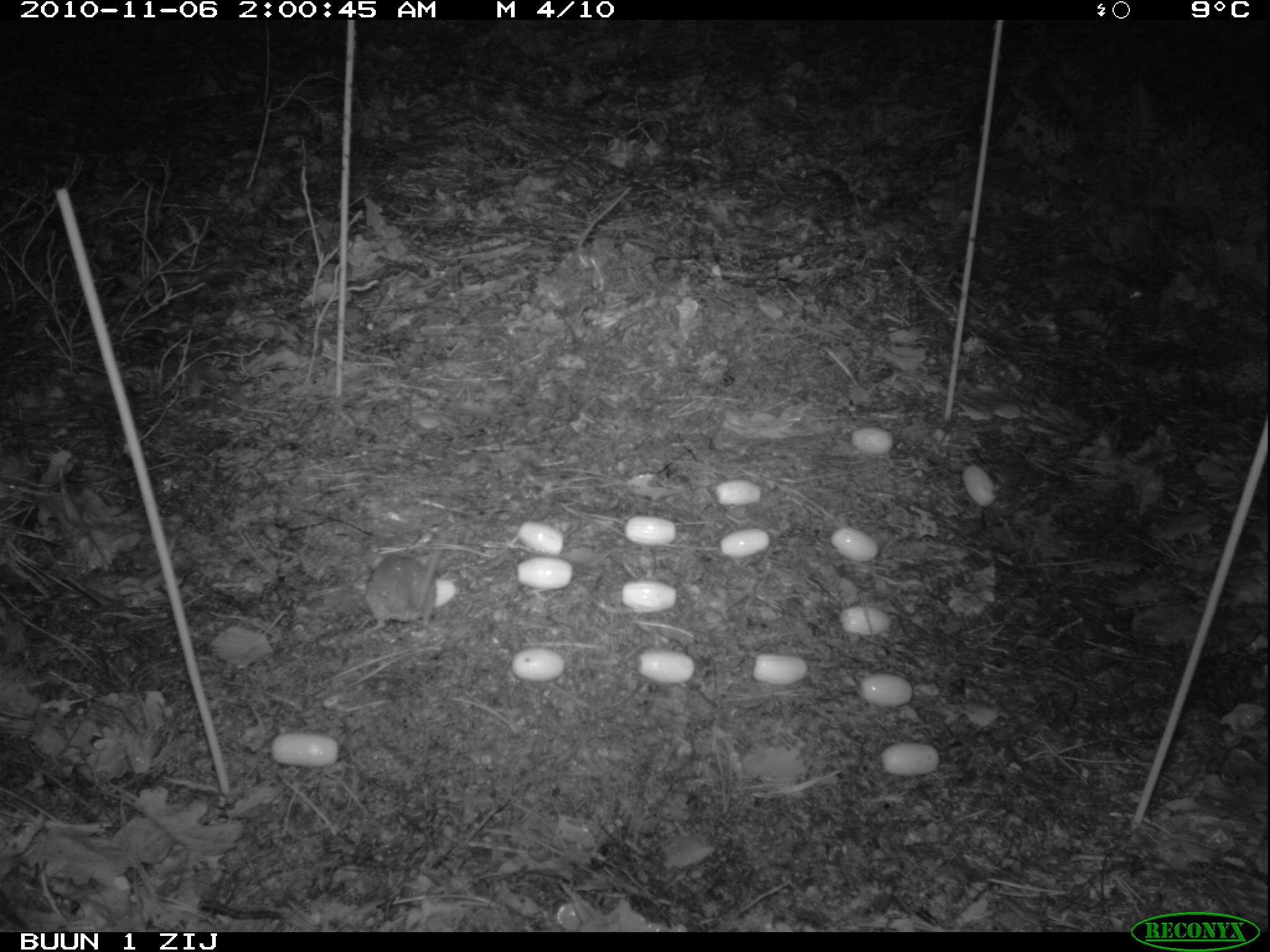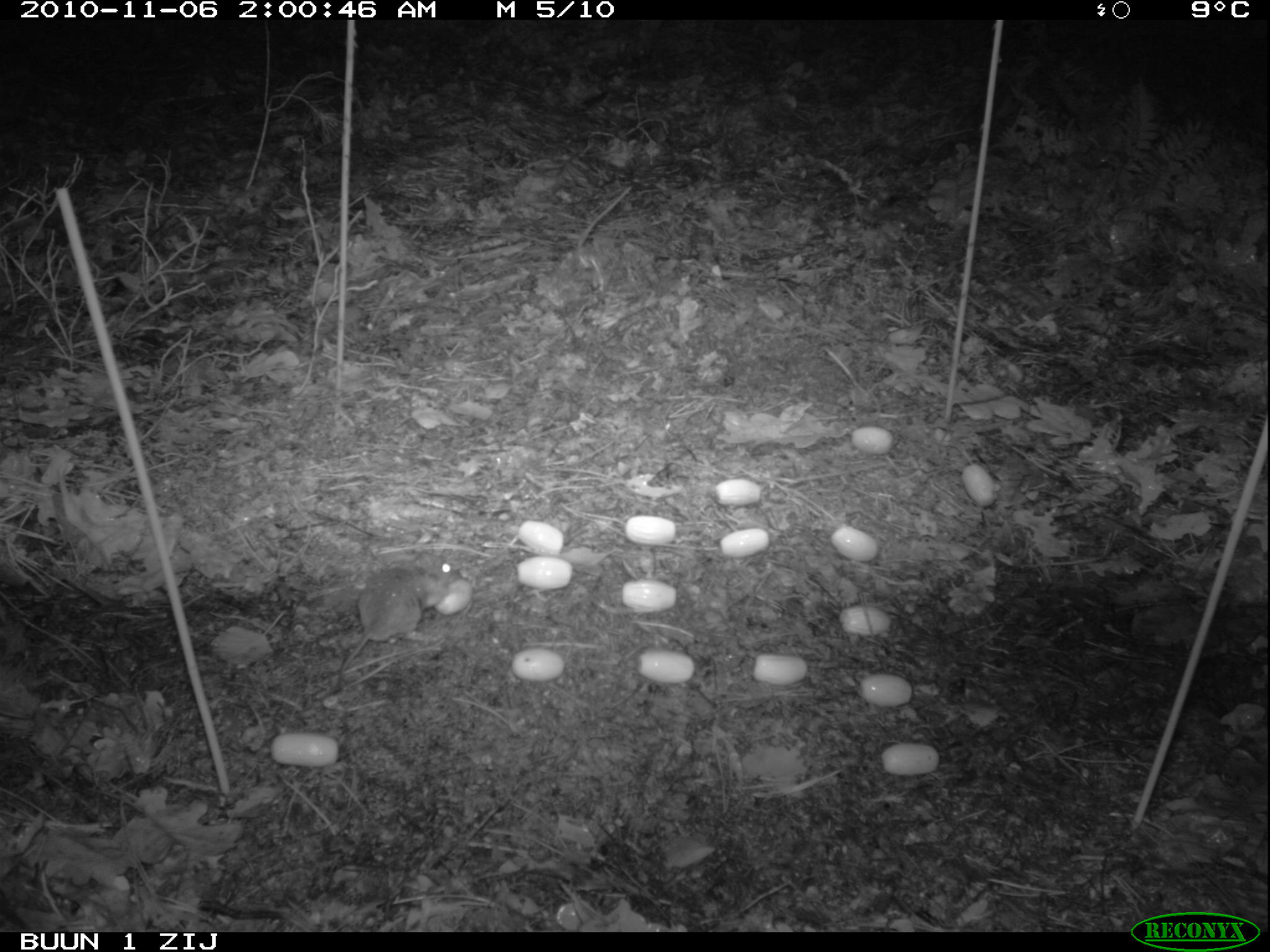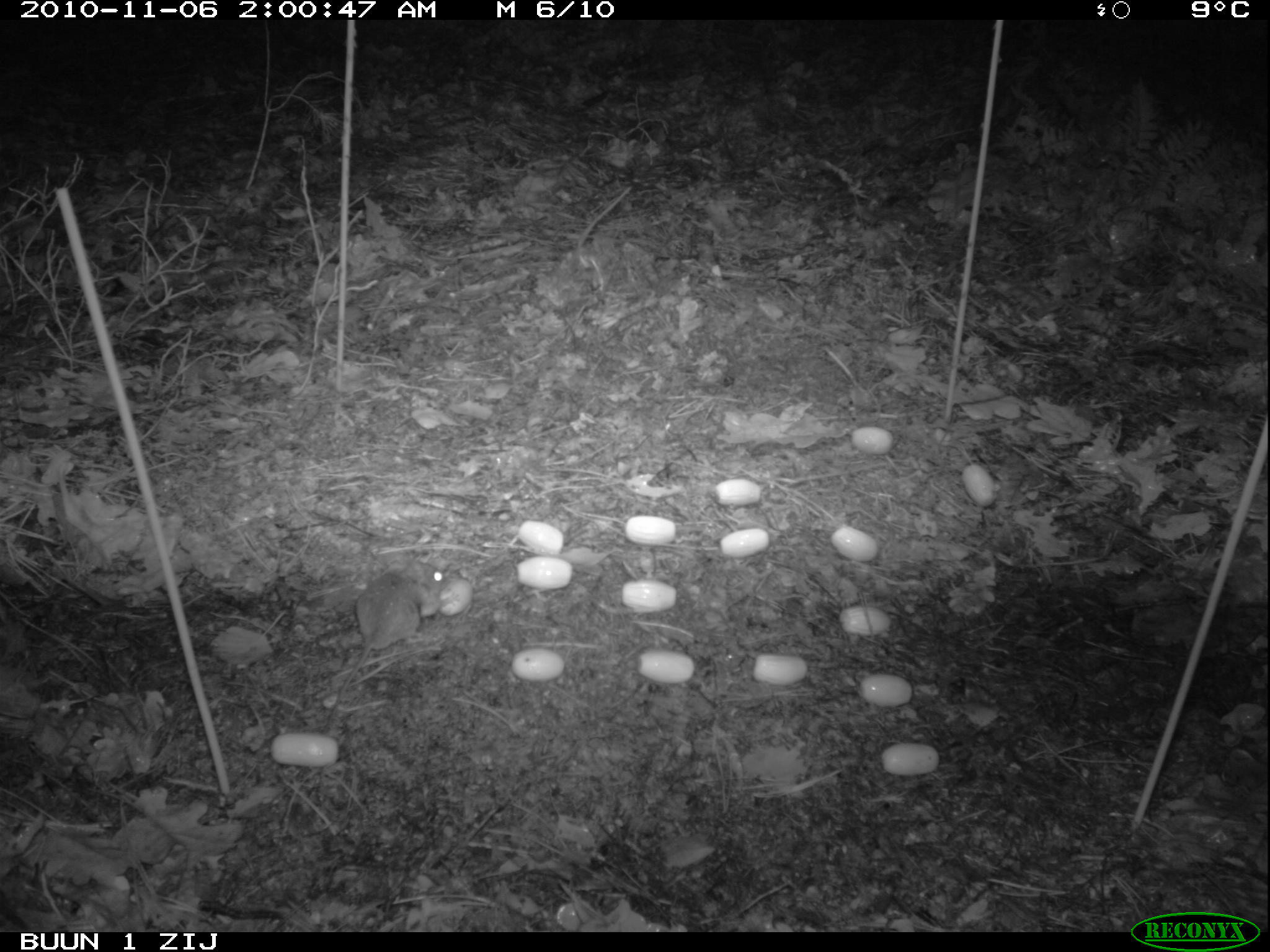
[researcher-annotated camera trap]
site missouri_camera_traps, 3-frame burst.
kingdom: Animalia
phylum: Chordata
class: Mammalia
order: Rodentia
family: Muridae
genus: Apodemus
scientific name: Apodemus sylvaticus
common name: wood mouse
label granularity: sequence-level